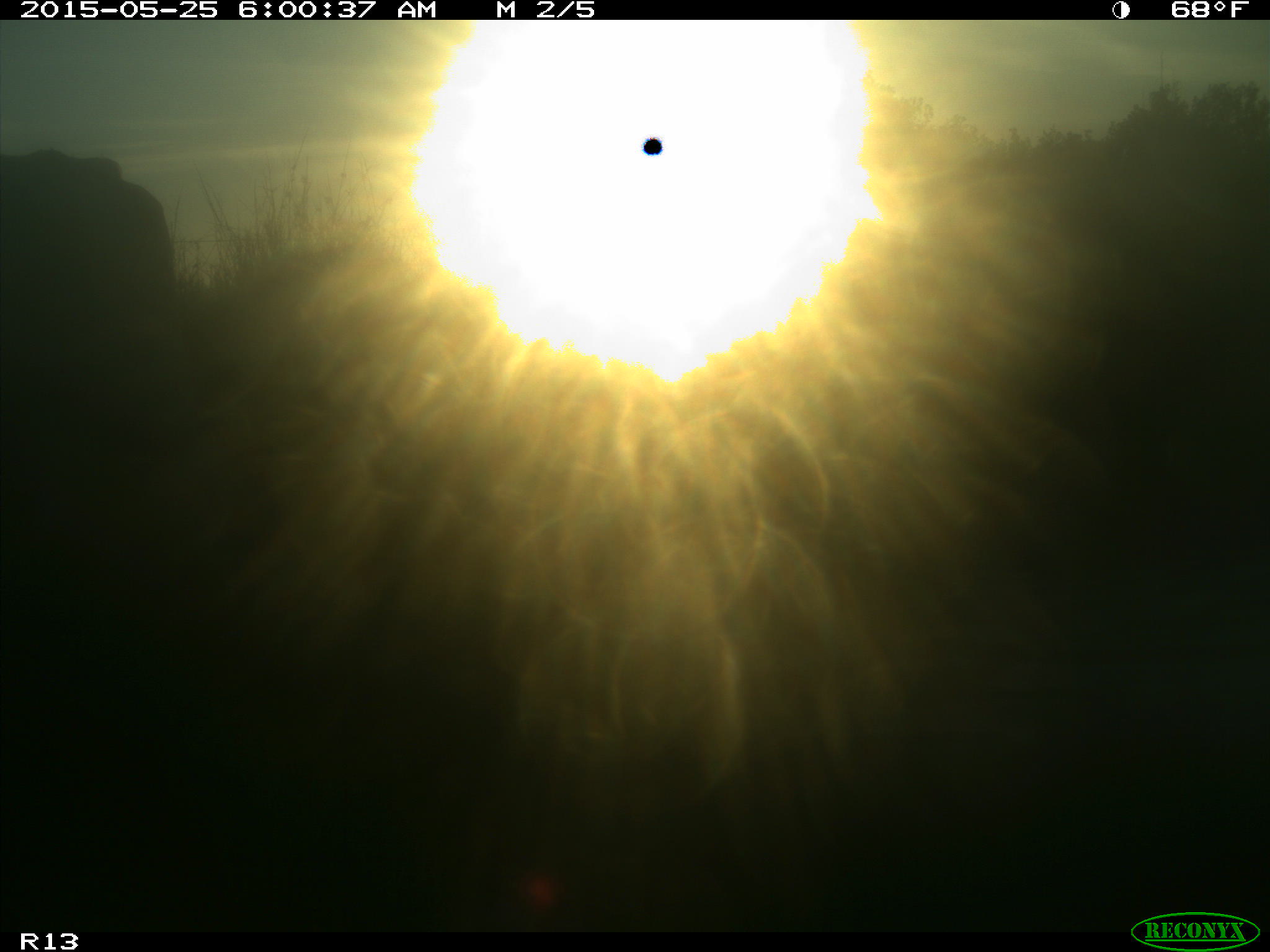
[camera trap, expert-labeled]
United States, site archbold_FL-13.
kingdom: Animalia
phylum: Chordata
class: Mammalia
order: Artiodactyla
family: Bovidae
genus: Bos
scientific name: Bos taurus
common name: domestic cow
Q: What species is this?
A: Bos taurus (domestic cow).